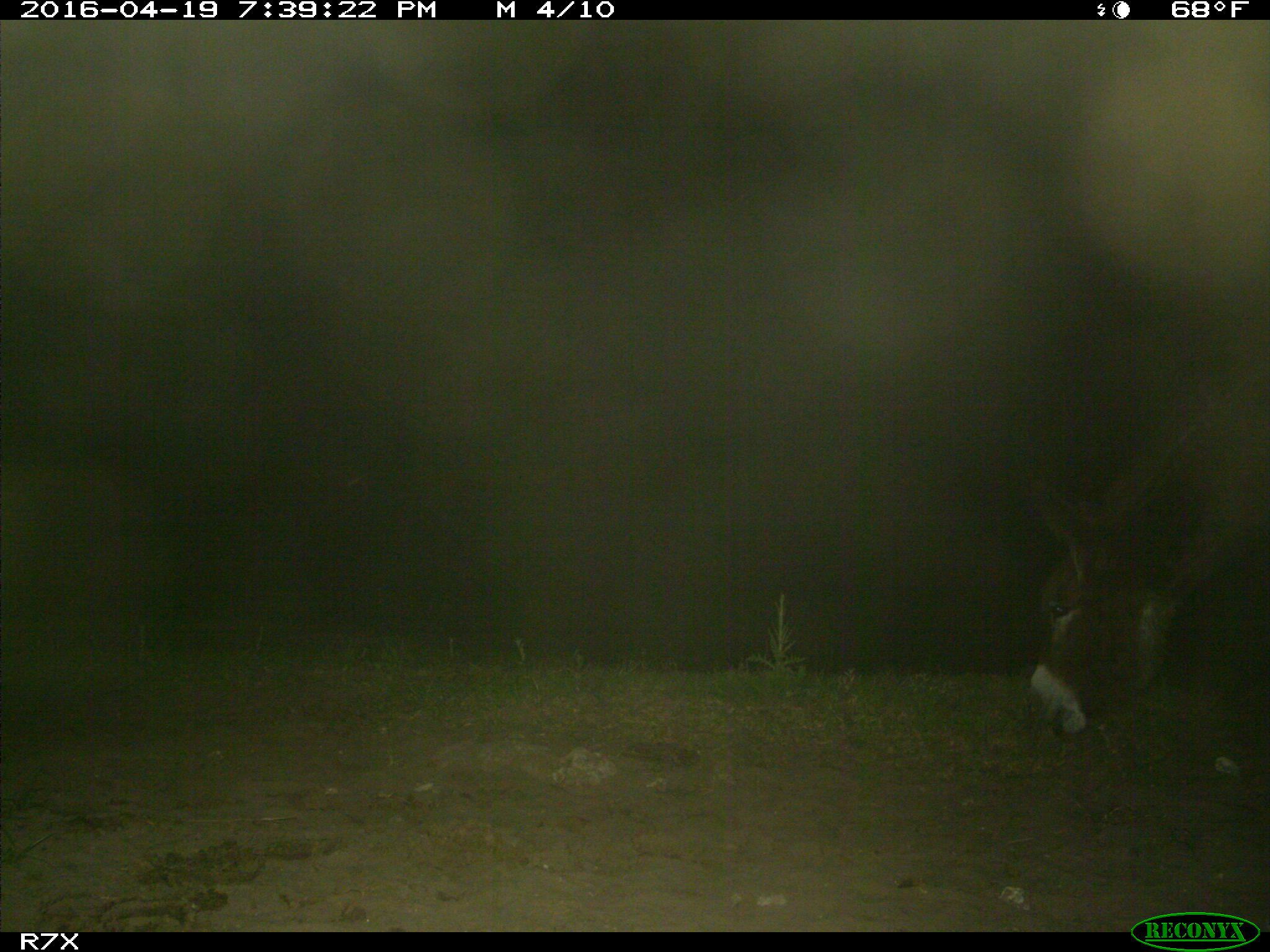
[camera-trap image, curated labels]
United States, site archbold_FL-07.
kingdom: Animalia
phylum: Chordata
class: Mammalia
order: Artiodactyla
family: Bovidae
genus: Bos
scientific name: Bos taurus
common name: domestic cow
Bos taurus (domestic cow).